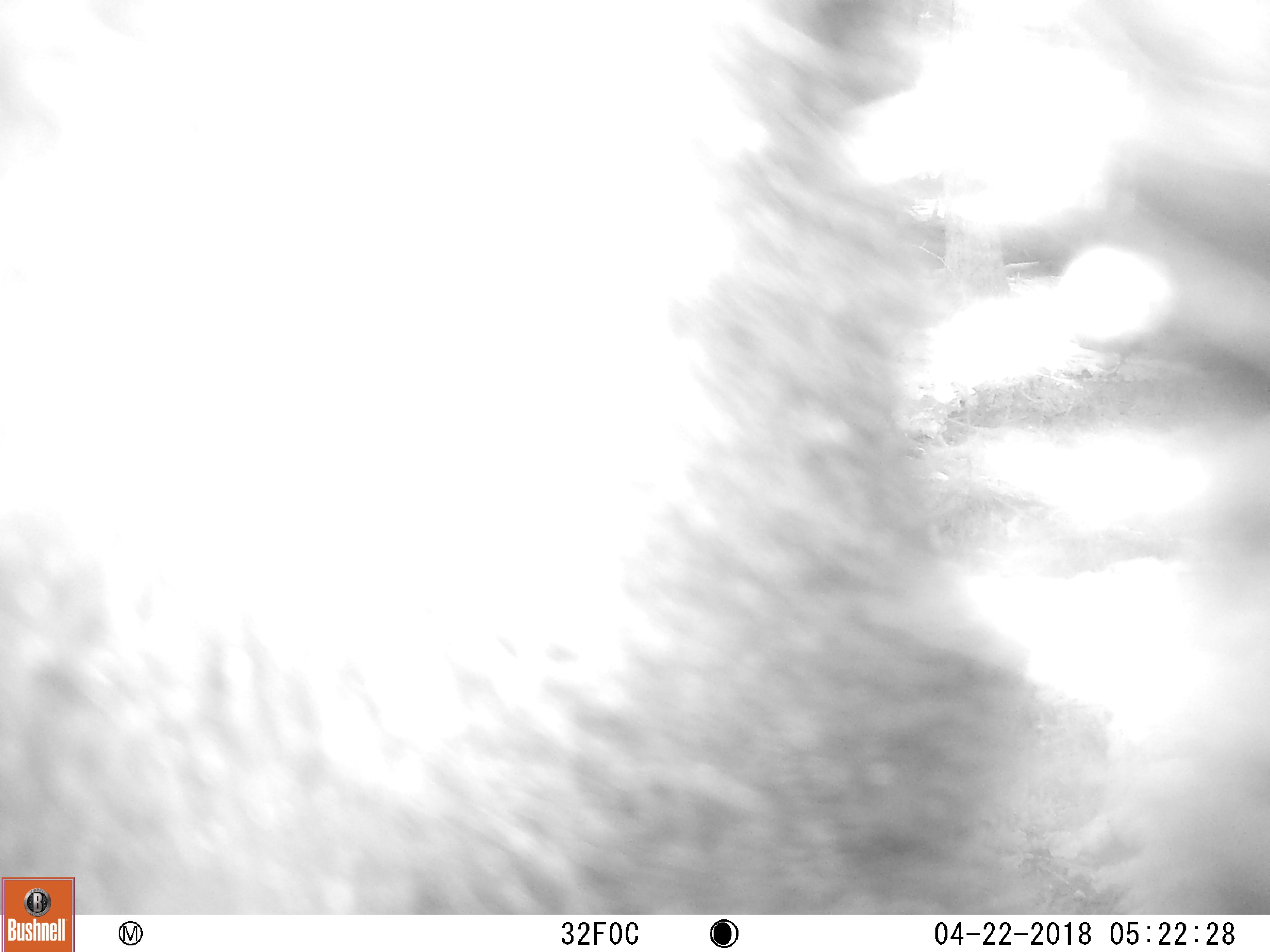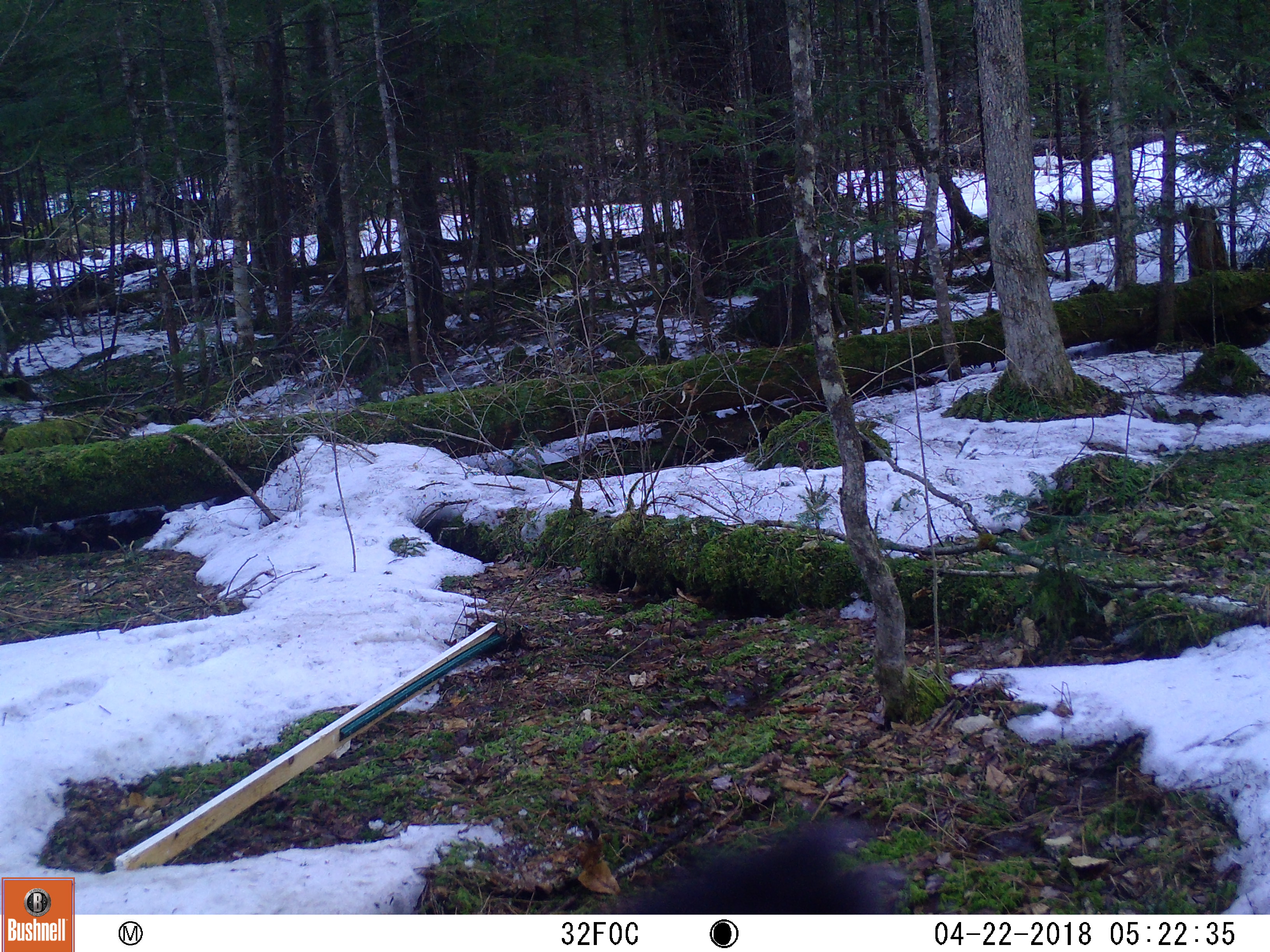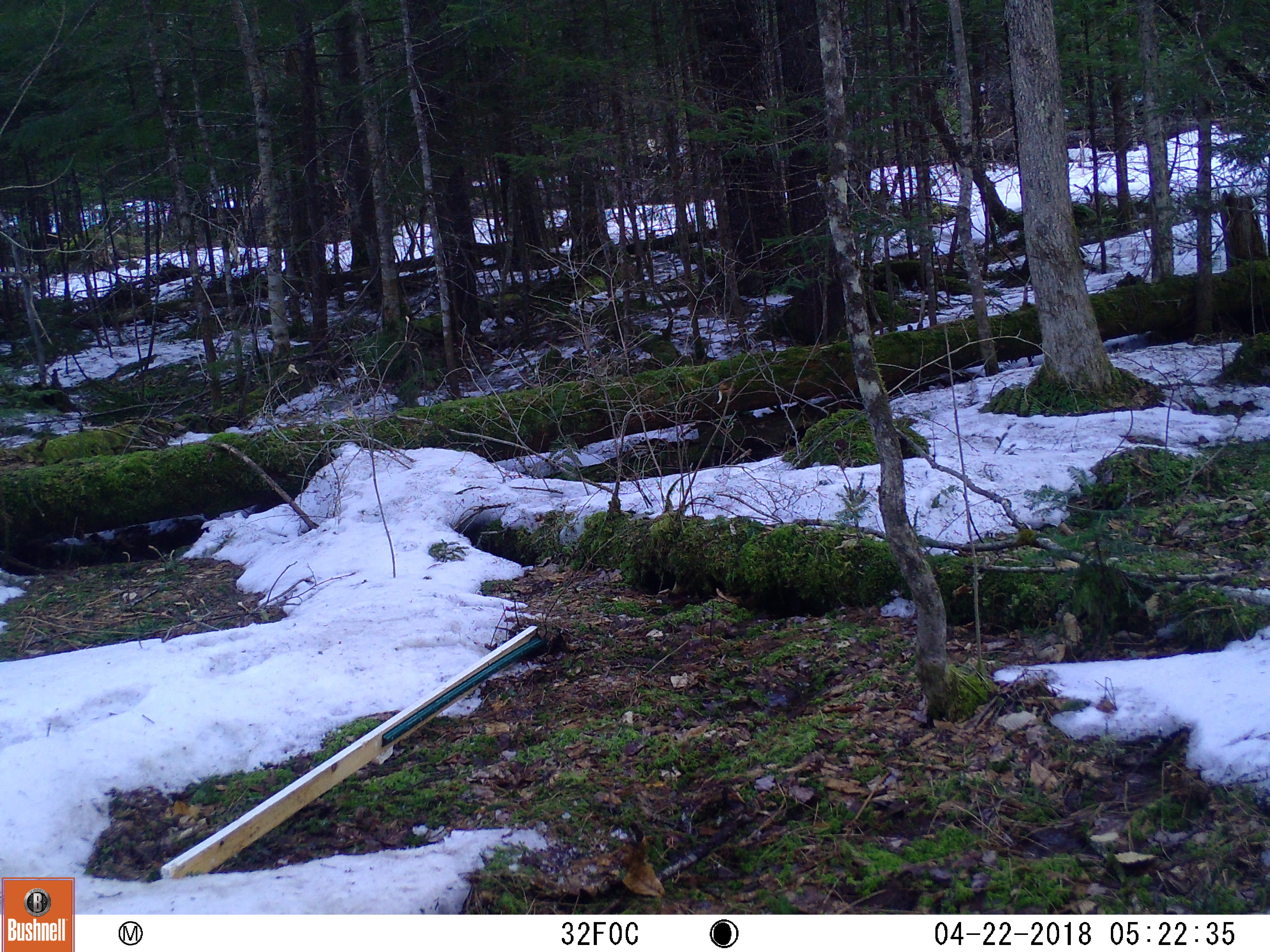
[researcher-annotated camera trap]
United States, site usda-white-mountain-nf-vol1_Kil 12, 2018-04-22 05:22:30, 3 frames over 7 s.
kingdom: Animalia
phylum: Chordata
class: Mammalia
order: Carnivora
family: Ursidae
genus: Ursus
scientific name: Ursus americanus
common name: black bear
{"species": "black bear (Ursus americanus)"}